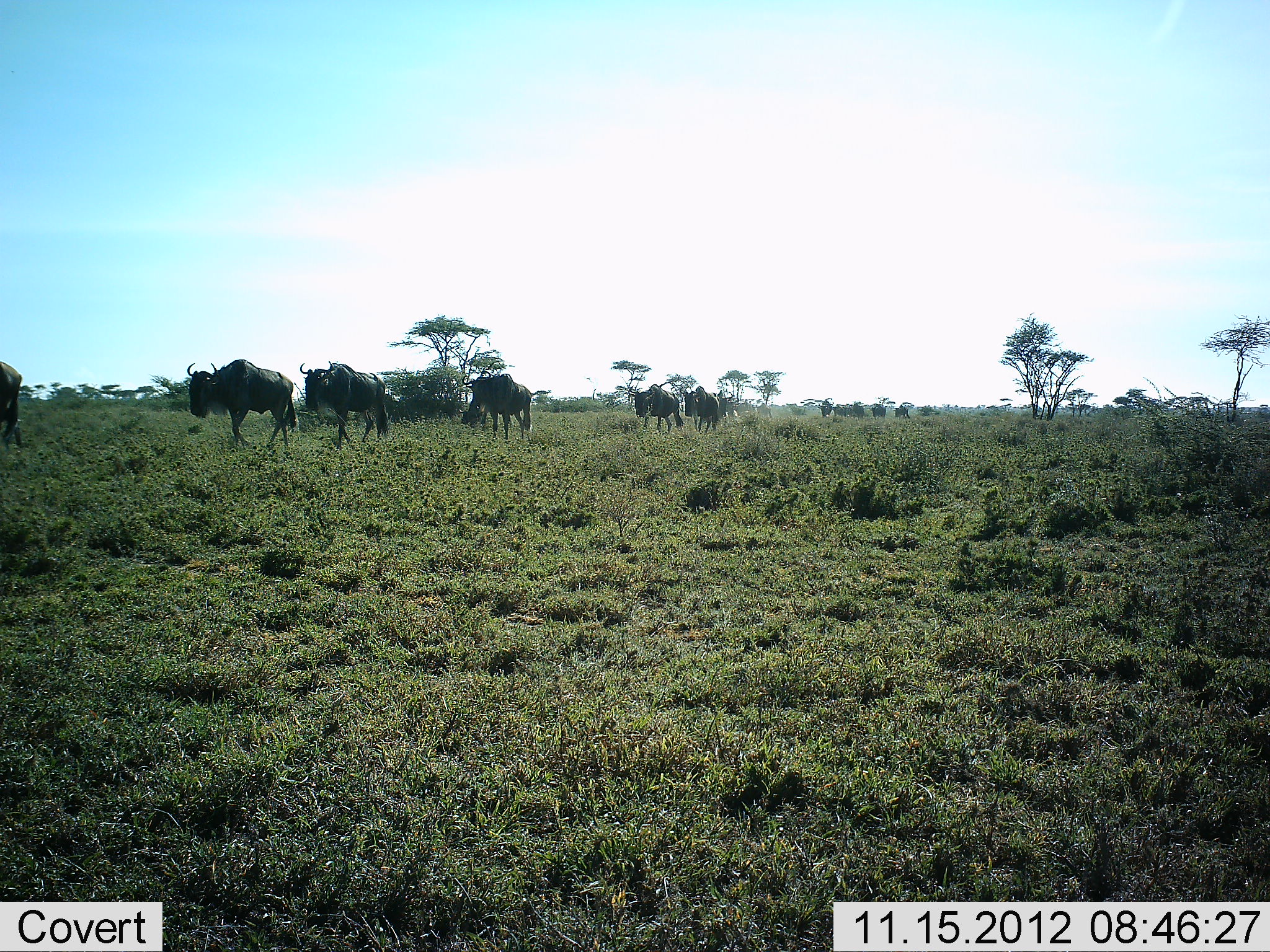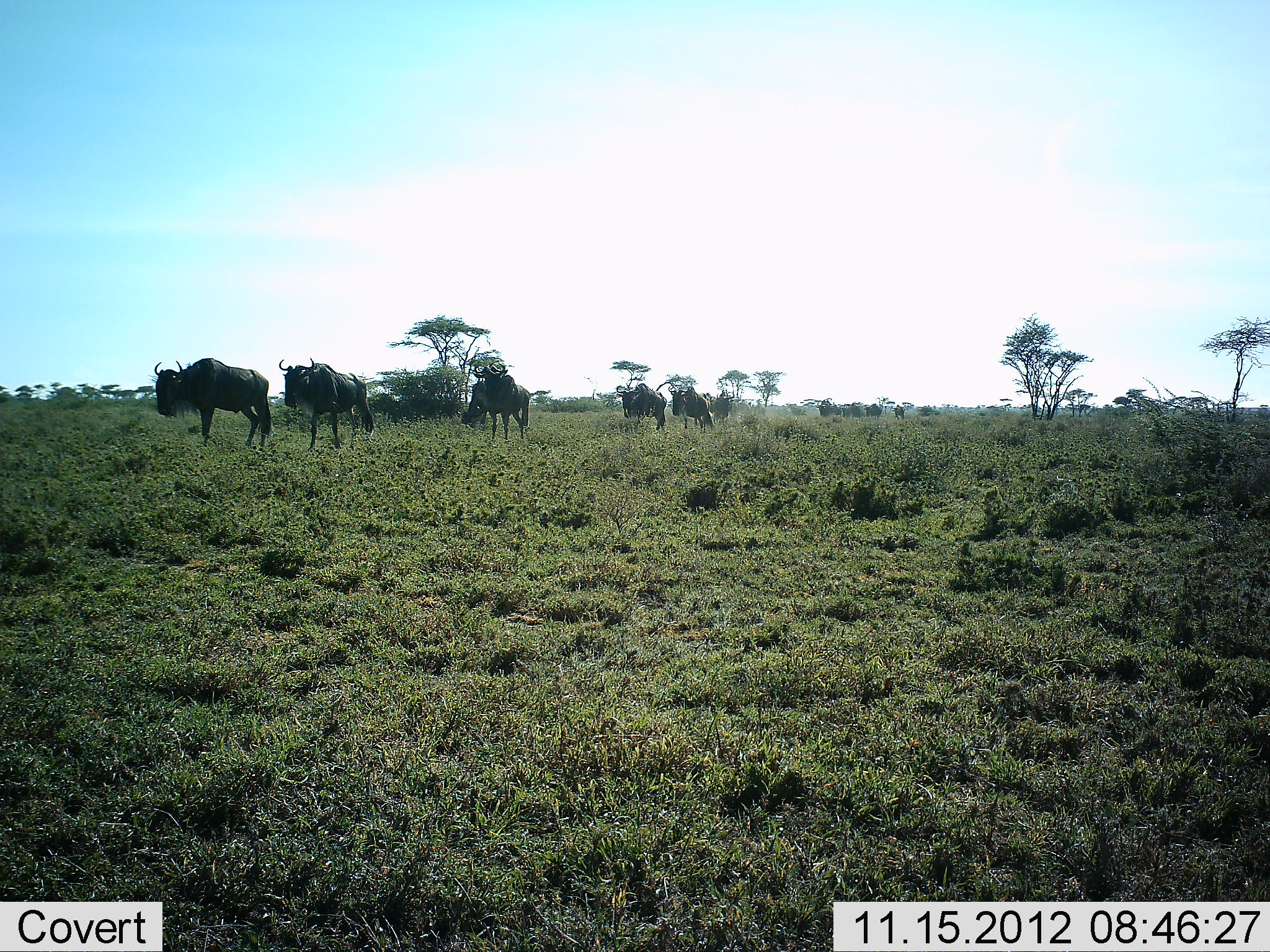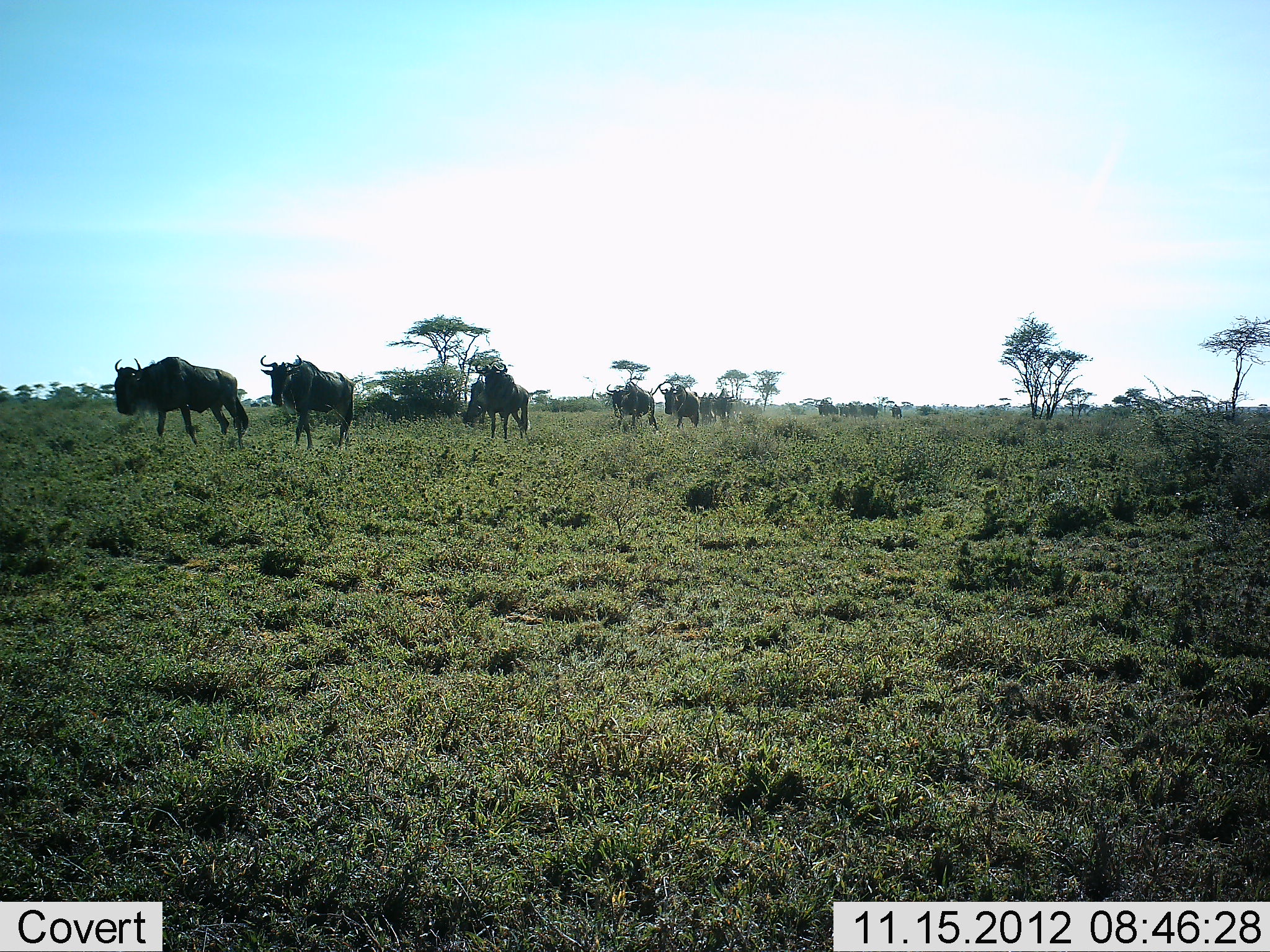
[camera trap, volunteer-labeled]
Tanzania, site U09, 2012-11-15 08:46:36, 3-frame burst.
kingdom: Animalia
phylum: Chordata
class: Mammalia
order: Artiodactyla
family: Bovidae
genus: Connochaetes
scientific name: Connochaetes taurinus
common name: blue wildebeest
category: wildebeest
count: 11-50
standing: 20%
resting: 0%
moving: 100%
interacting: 0%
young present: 0%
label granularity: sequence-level